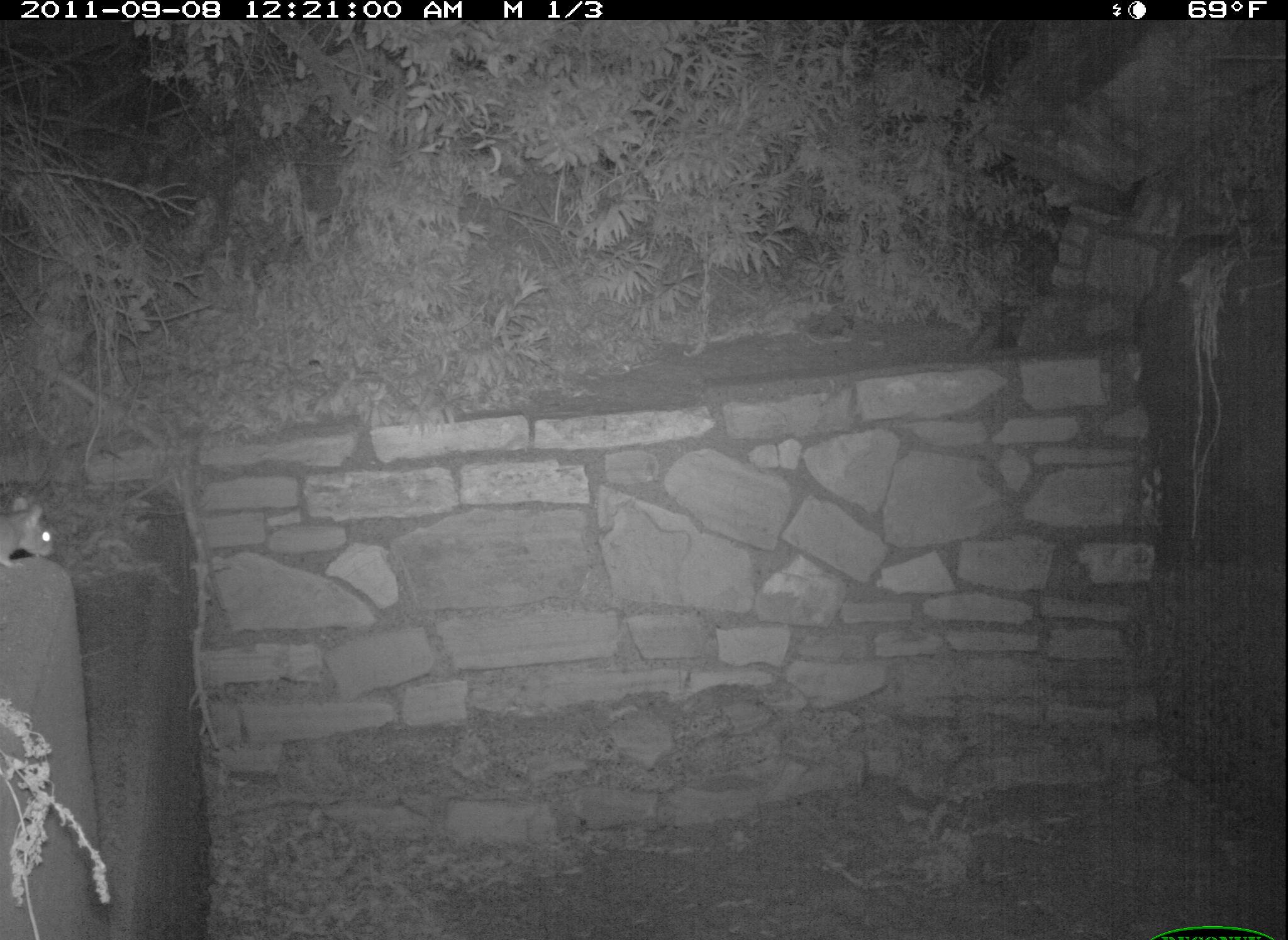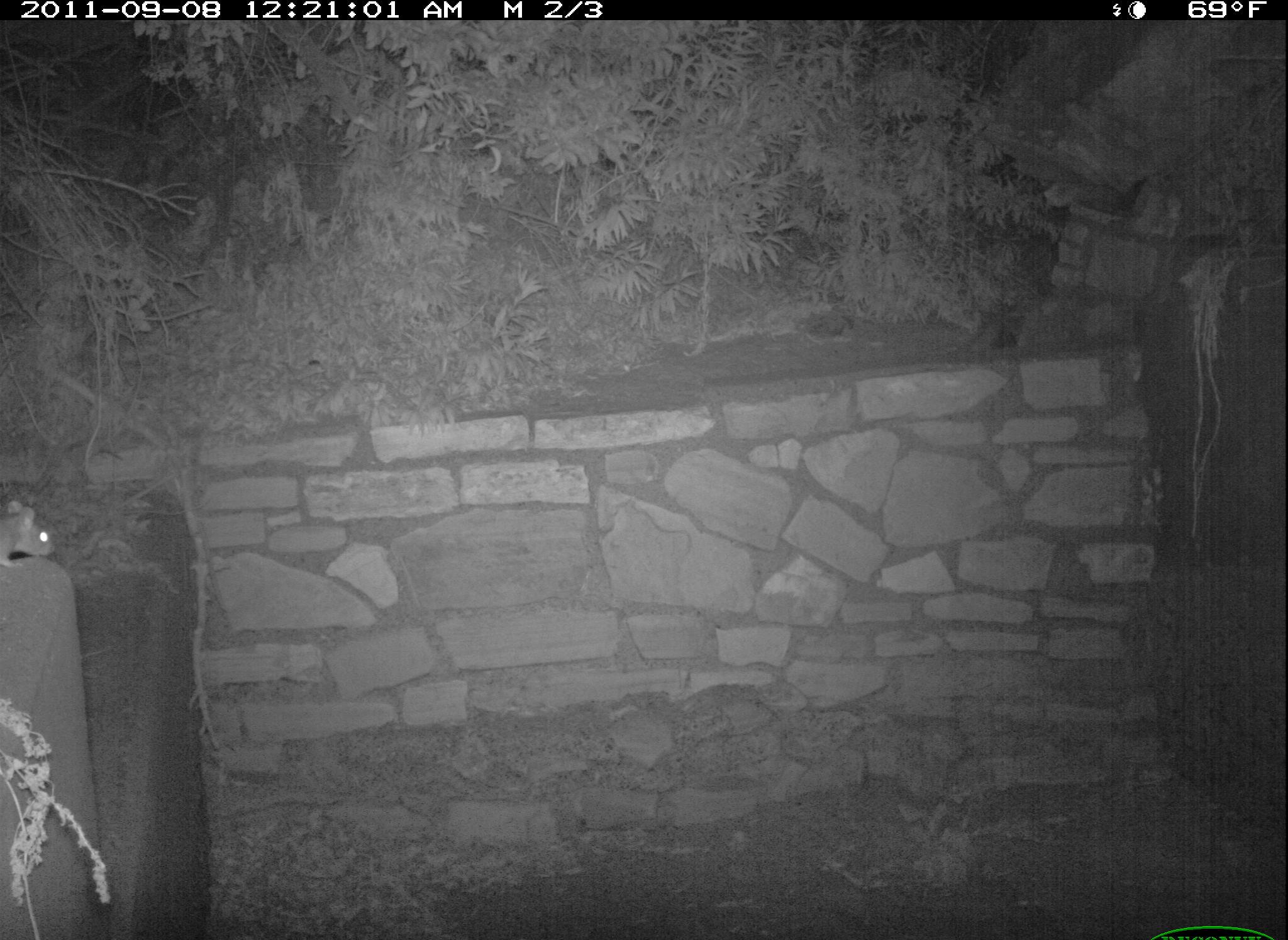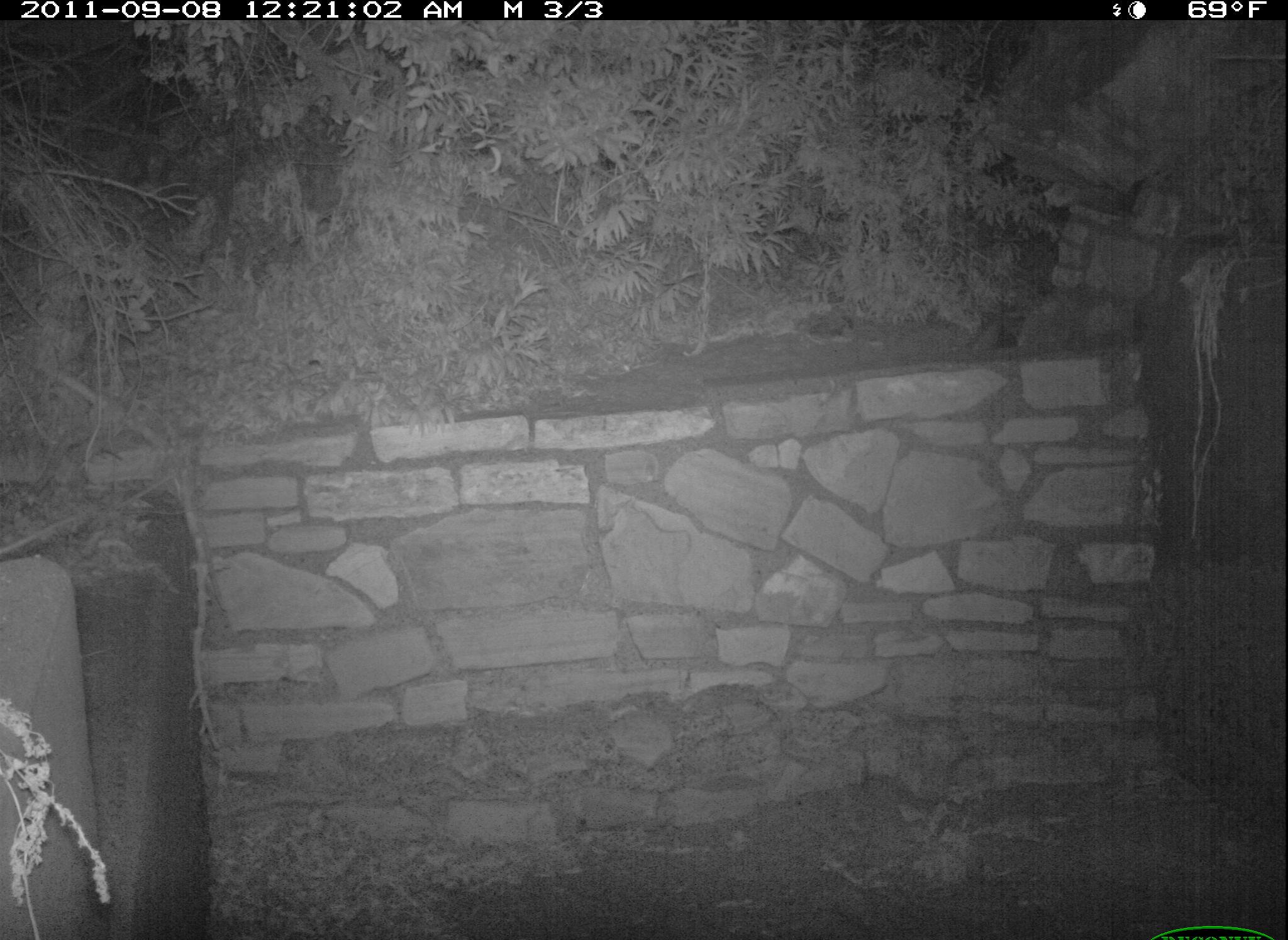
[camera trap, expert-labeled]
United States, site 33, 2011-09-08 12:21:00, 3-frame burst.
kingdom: Animalia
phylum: Chordata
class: Mammalia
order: Rodentia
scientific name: Rodentia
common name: rodent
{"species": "rodent (Rodentia)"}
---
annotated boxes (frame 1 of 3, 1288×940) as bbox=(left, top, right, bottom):
rodent: bbox=(0, 488, 68, 569)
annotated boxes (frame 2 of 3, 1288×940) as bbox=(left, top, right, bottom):
rodent: bbox=(0, 483, 57, 575)